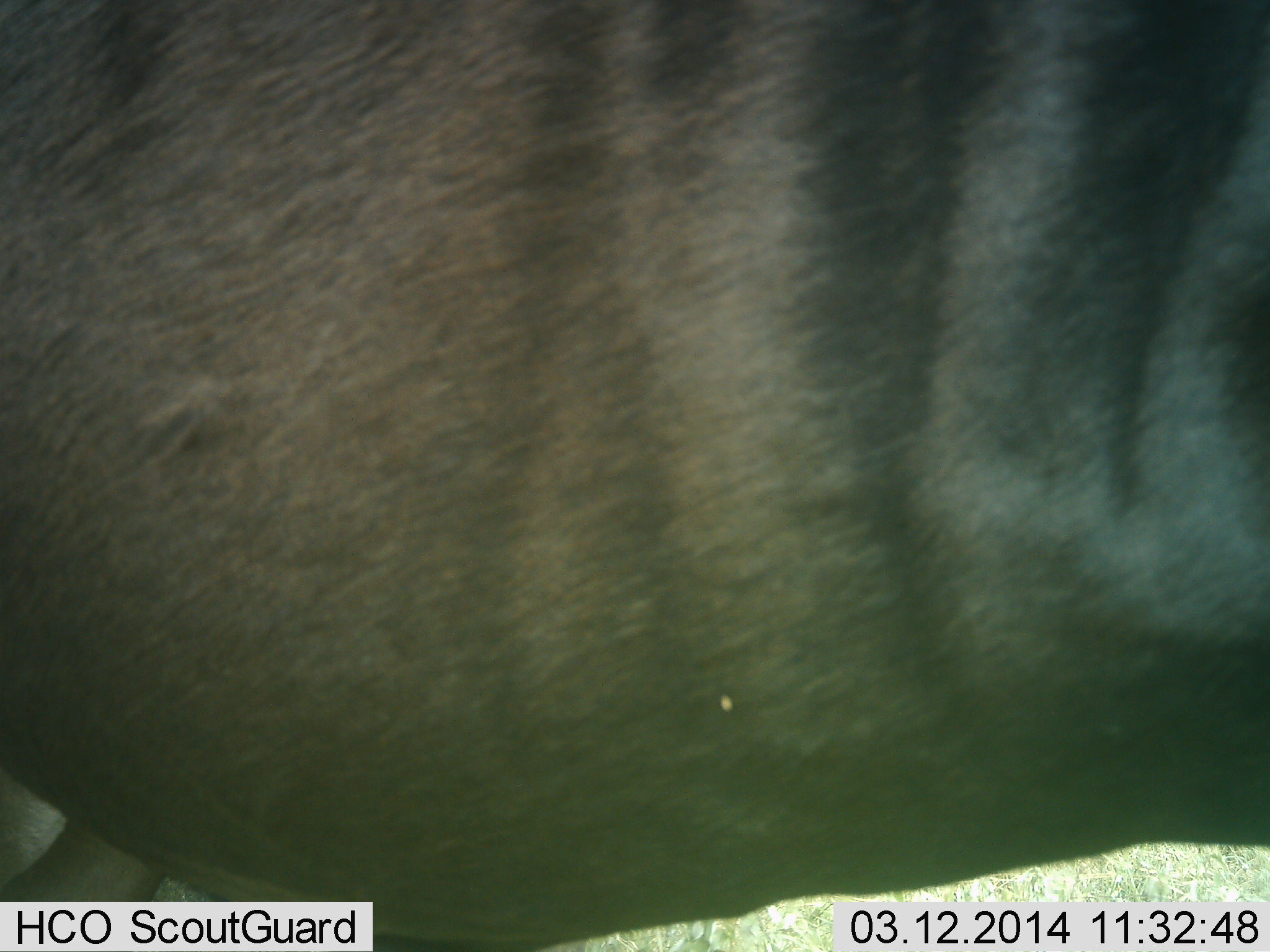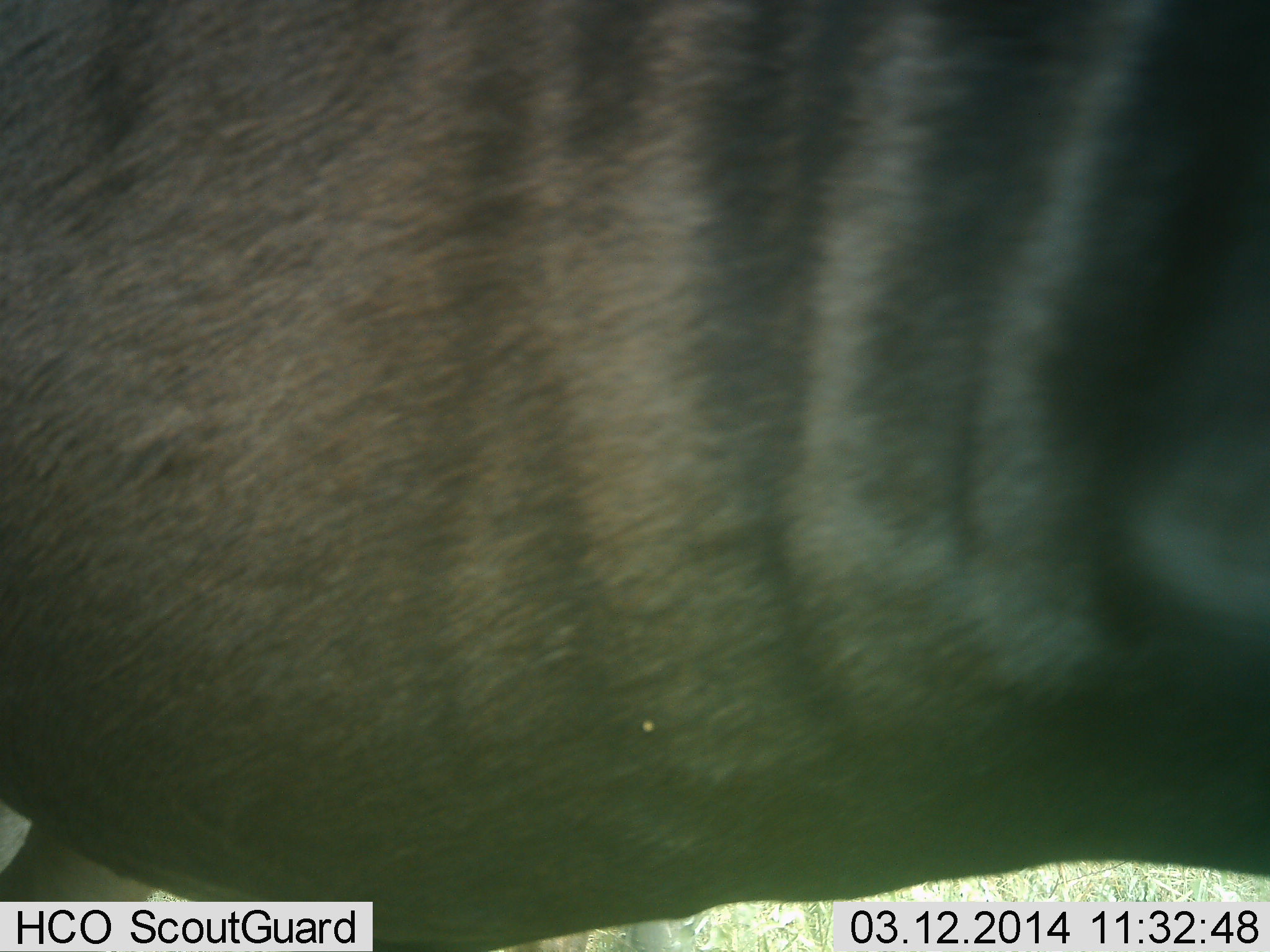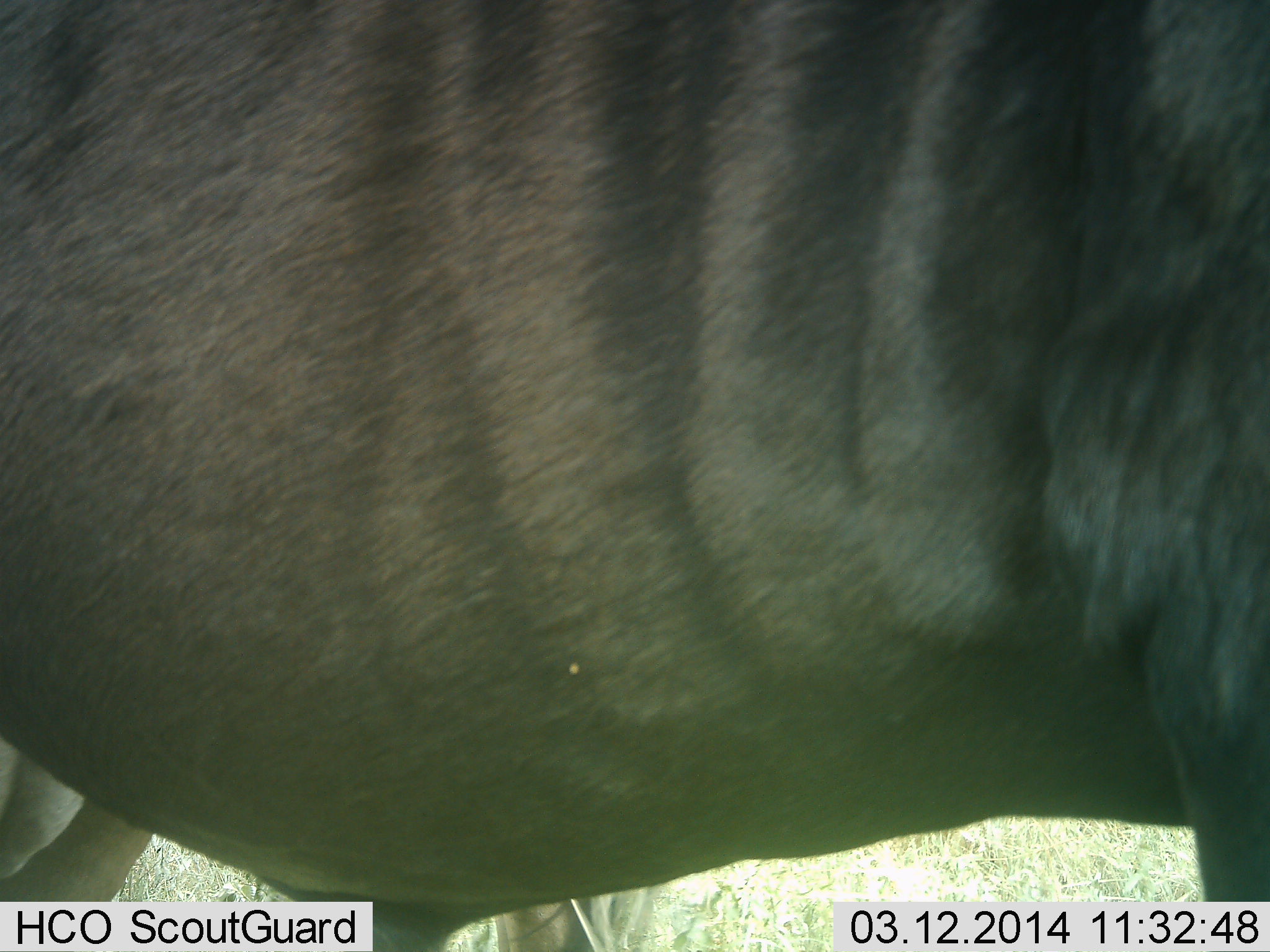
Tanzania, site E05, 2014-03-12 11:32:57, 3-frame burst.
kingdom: Animalia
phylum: Chordata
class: Mammalia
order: Artiodactyla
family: Bovidae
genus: Connochaetes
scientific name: Connochaetes taurinus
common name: blue wildebeest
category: wildebeest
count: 1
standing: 90%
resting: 0%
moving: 10%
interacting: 0%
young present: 0%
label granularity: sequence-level